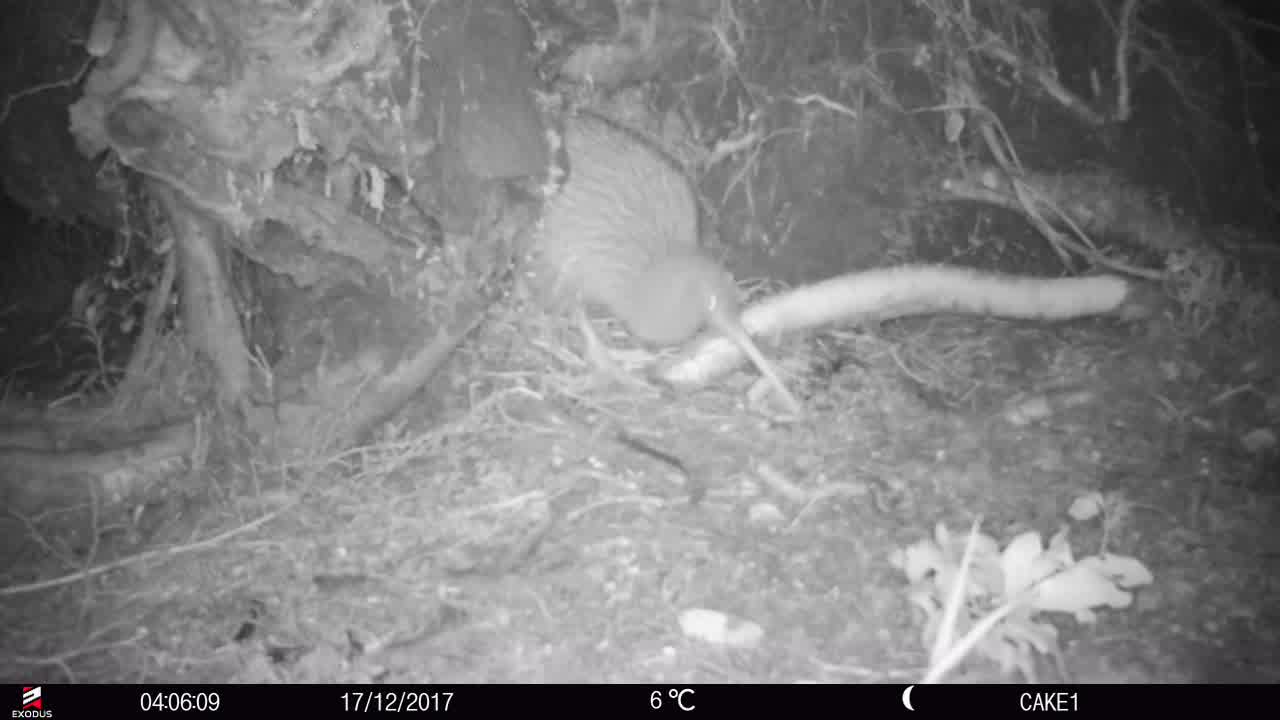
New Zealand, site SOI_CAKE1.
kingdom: Animalia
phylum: Chordata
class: Aves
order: Apterygiformes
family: Apterygidae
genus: Apteryx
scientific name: Apteryx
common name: kiwi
Kiwi (Apteryx).